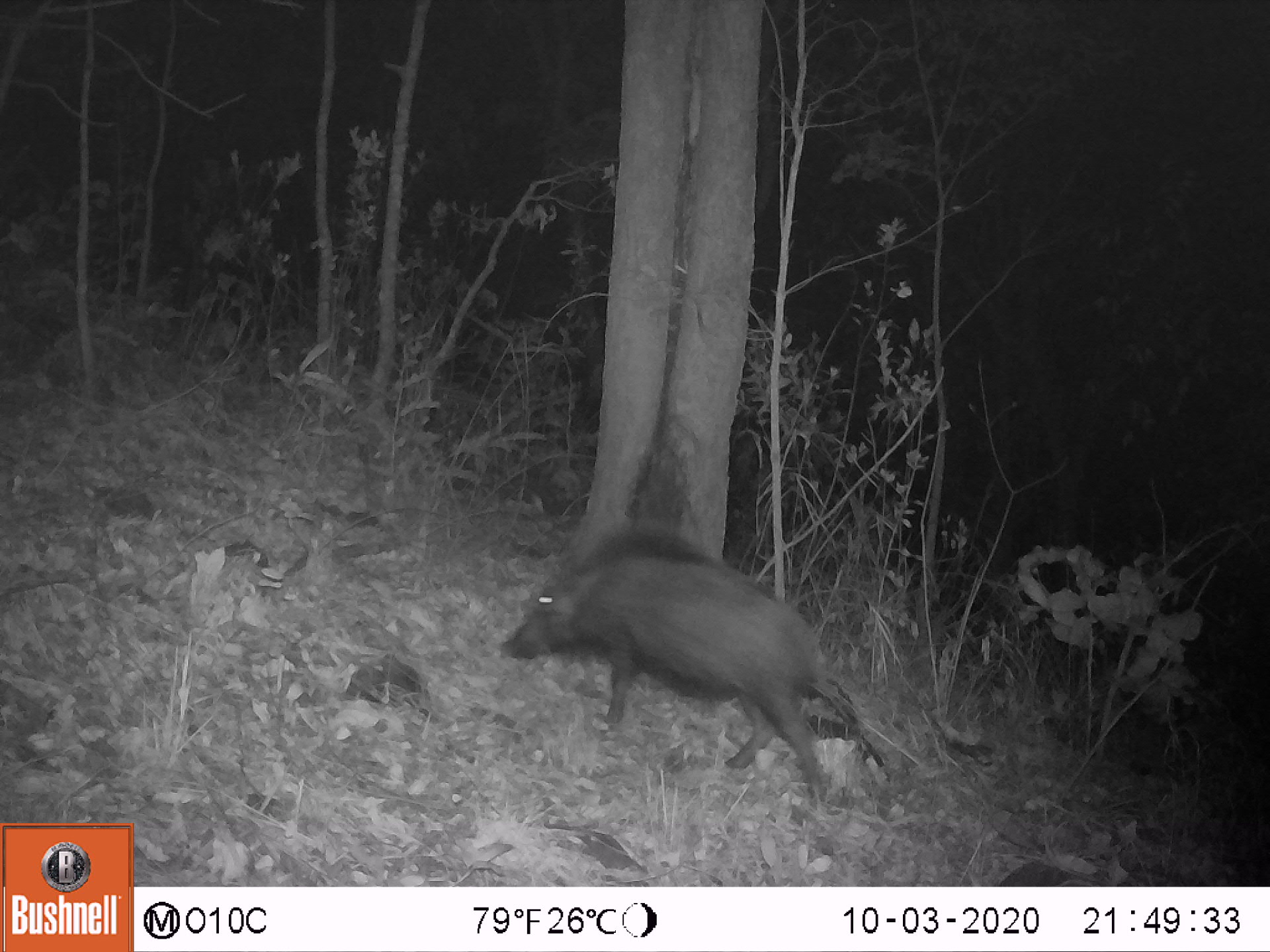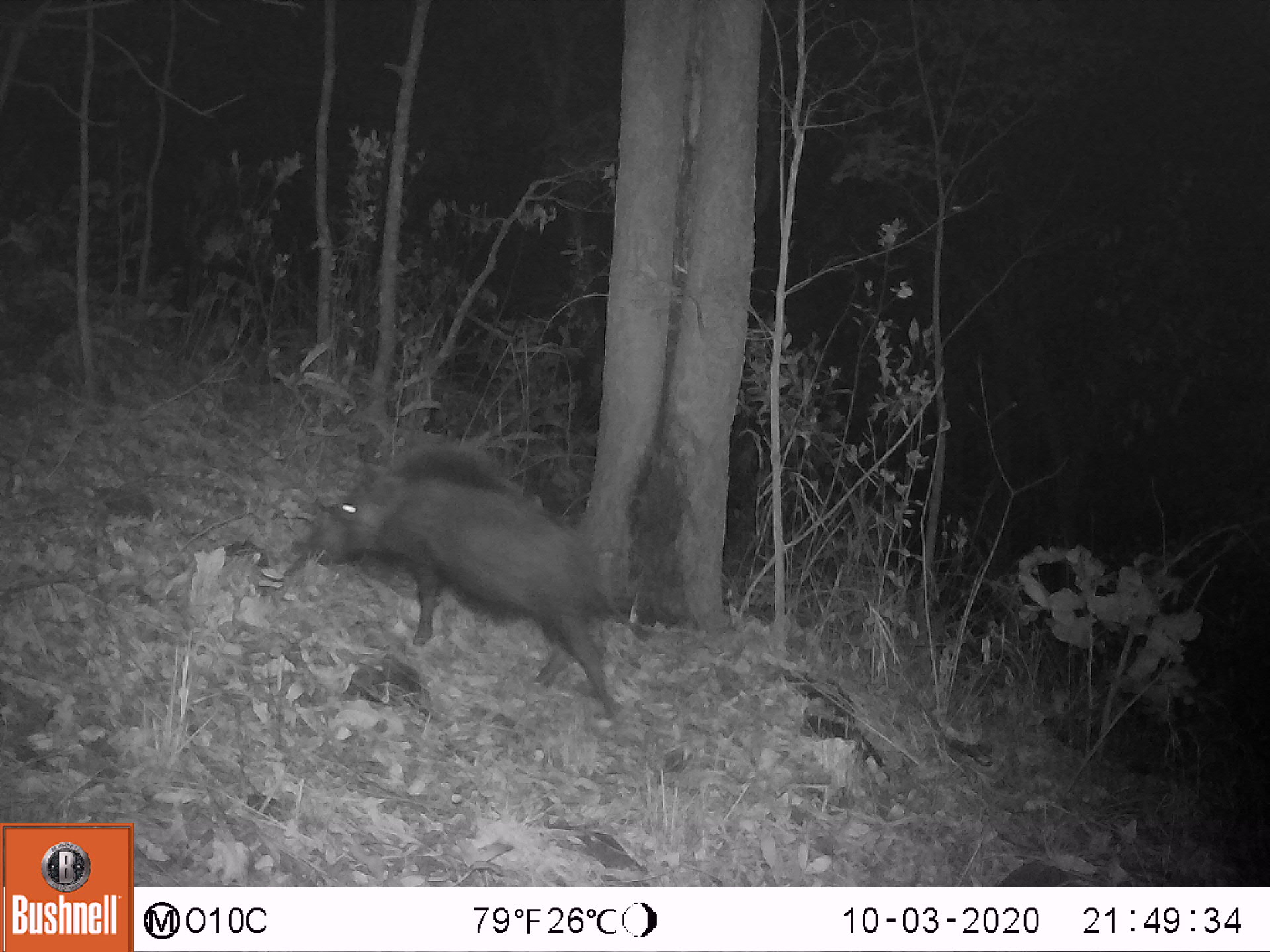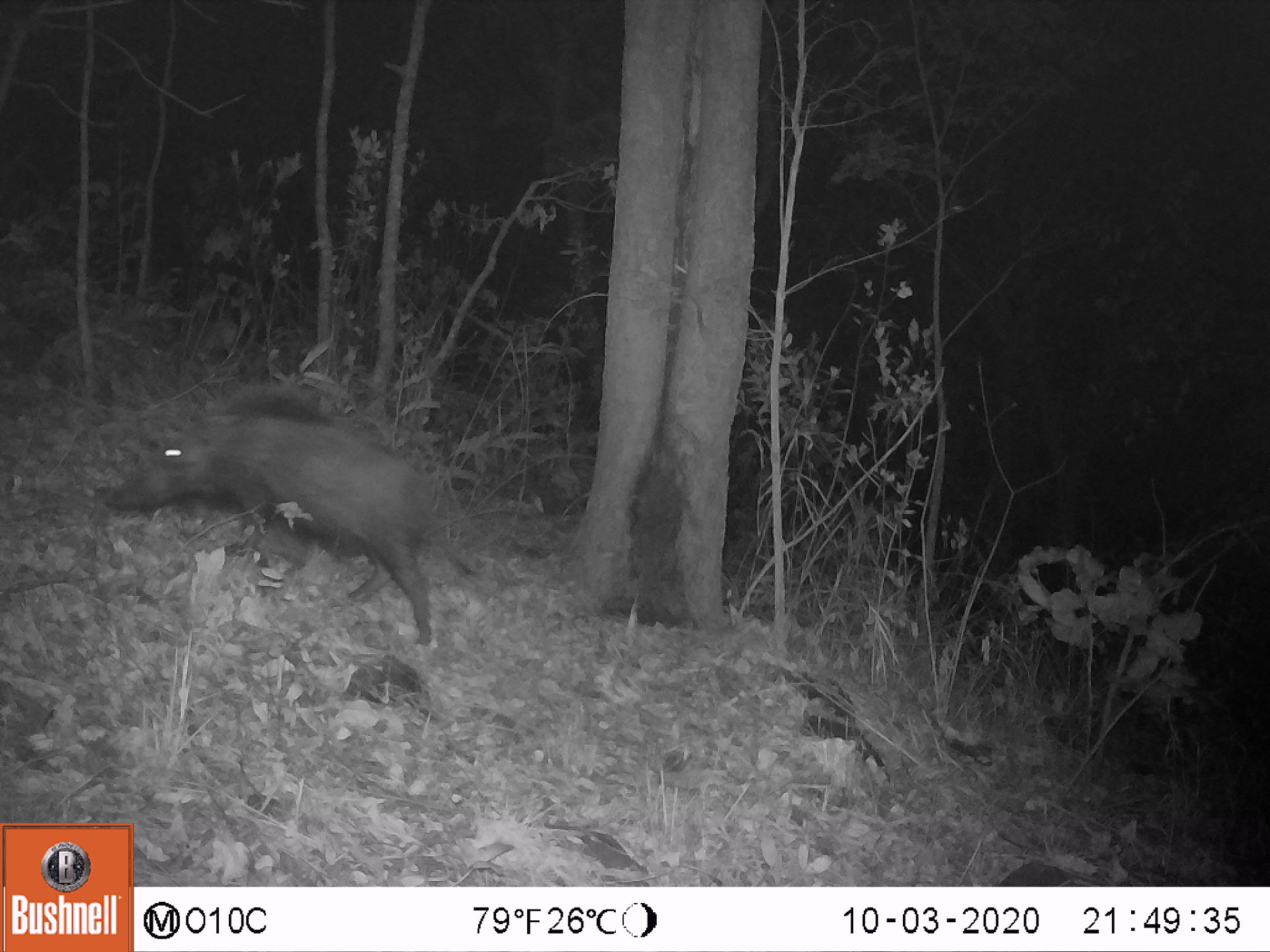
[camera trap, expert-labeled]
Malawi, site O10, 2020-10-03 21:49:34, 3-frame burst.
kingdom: Animalia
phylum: Chordata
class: Mammalia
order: Artiodactyla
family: Suidae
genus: Potamochoerus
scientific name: Potamochoerus larvatus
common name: bushpig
Bushpig (Potamochoerus larvatus), count 1.